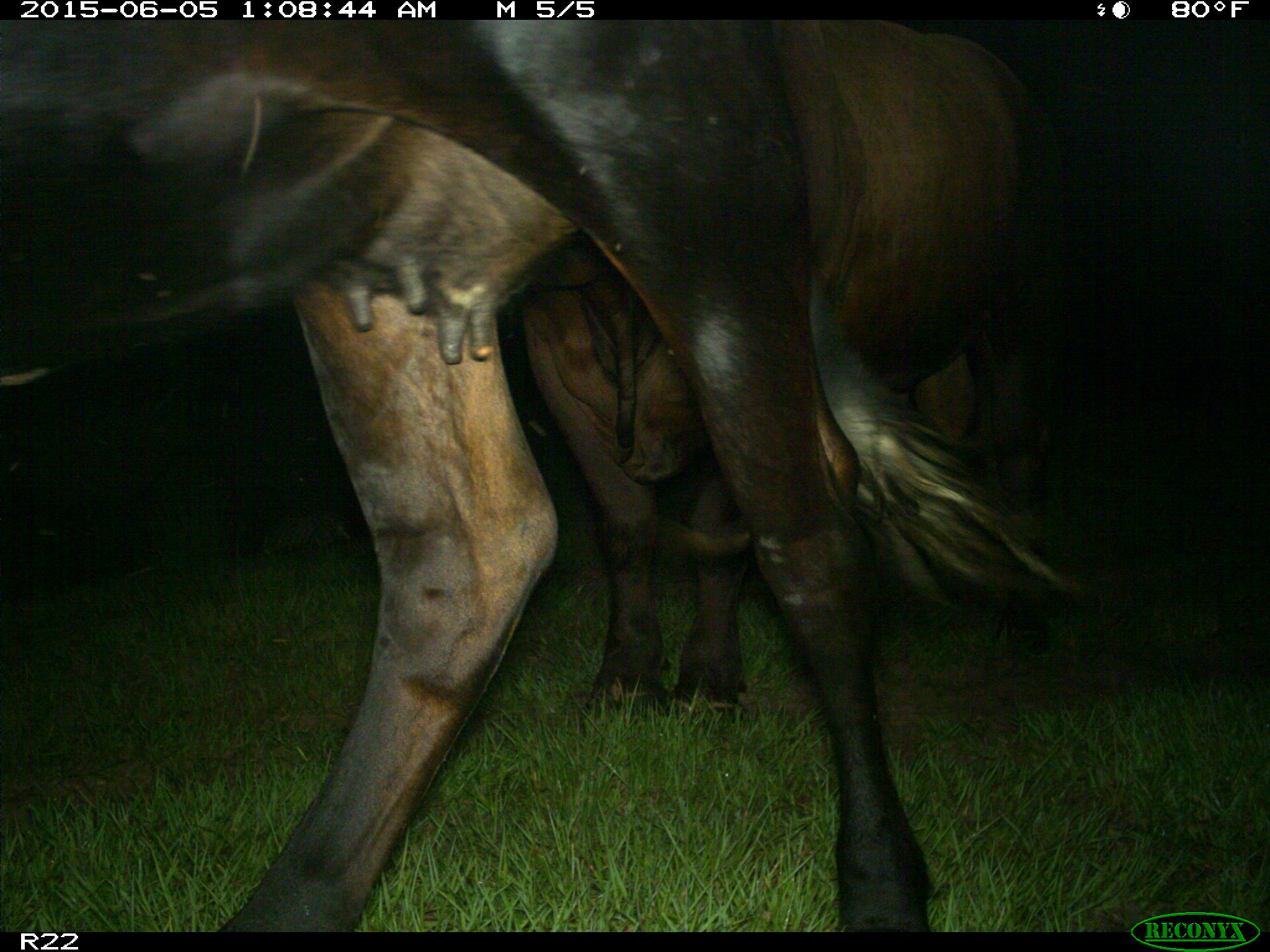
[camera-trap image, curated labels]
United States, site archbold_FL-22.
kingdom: Animalia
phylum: Chordata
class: Mammalia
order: Artiodactyla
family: Bovidae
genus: Bos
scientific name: Bos taurus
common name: domestic cow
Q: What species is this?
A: Bos taurus (domestic cow).